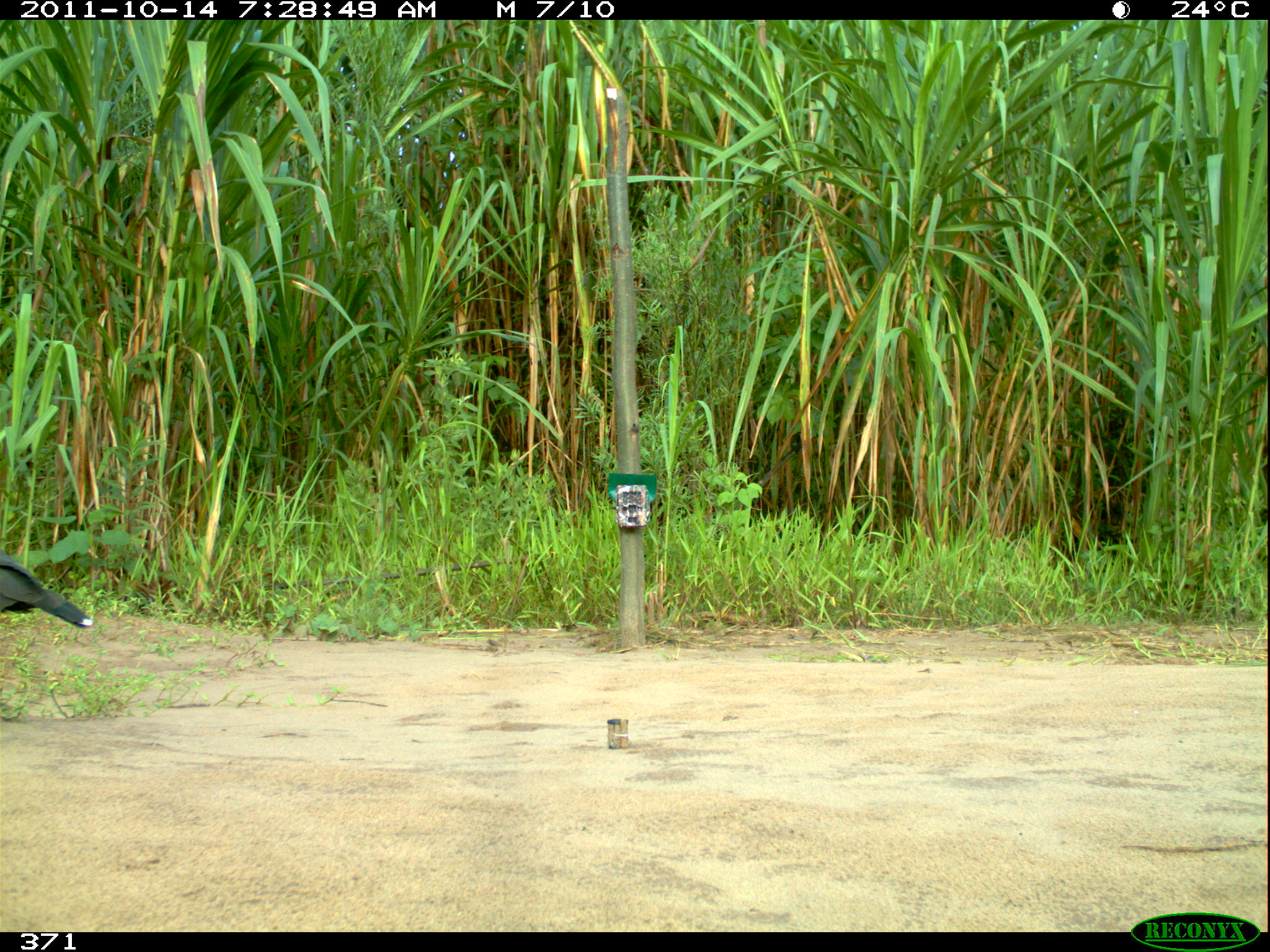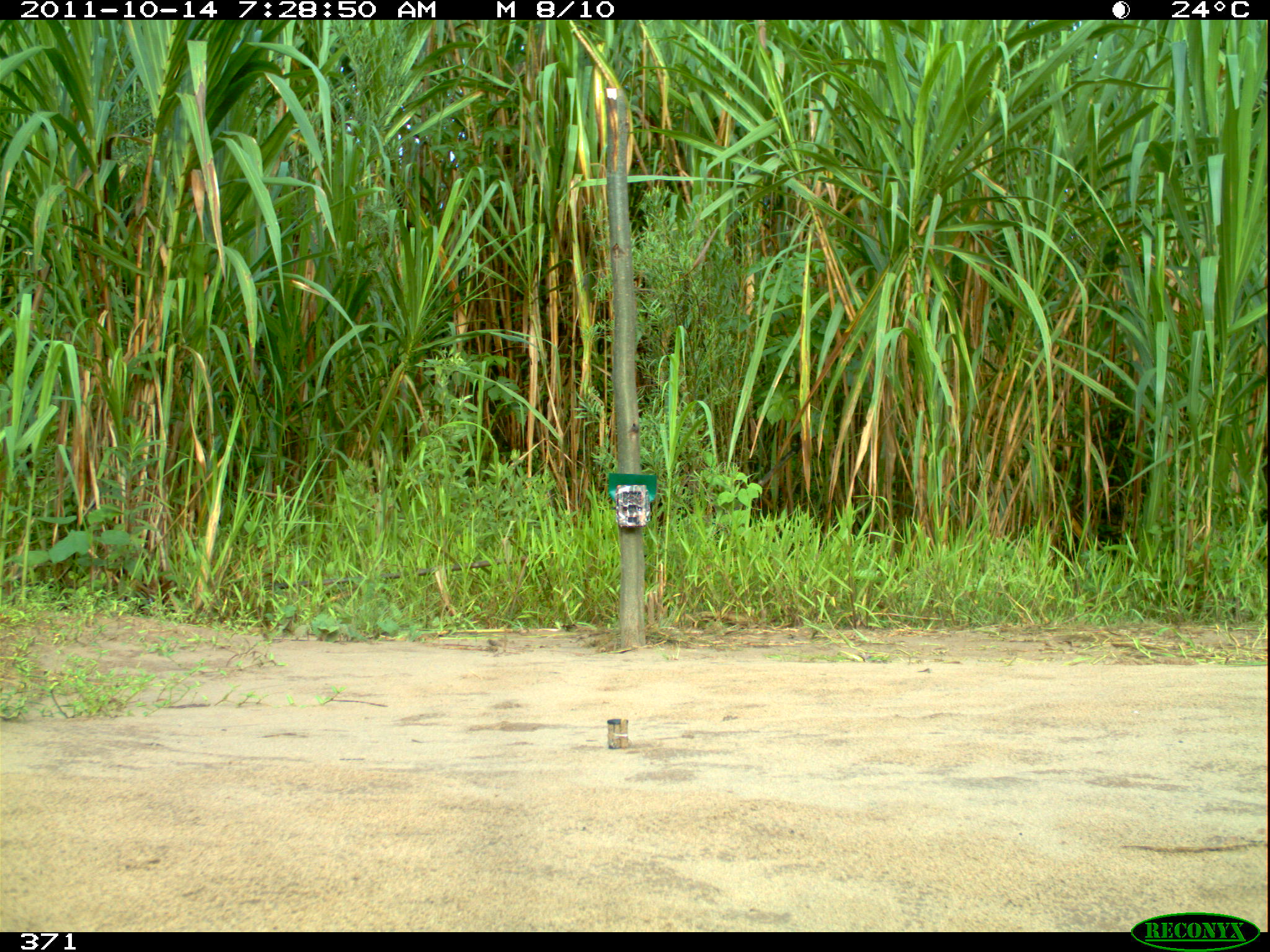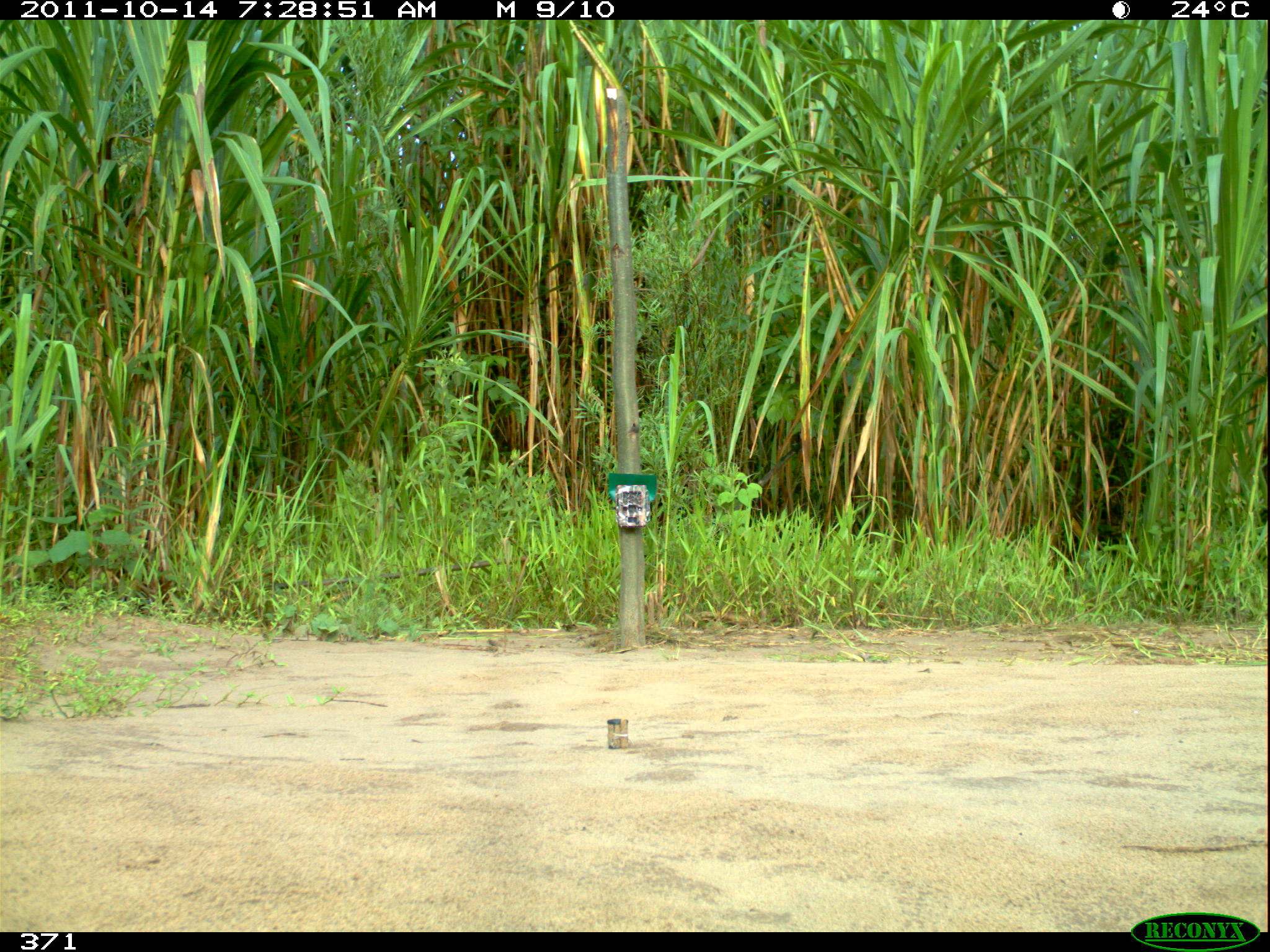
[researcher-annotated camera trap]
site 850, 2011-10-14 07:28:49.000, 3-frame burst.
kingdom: Animalia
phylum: Chordata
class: Aves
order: Accipitriformes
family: Accipitridae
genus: Buteogallus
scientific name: Buteogallus urubitinga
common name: great black hawk